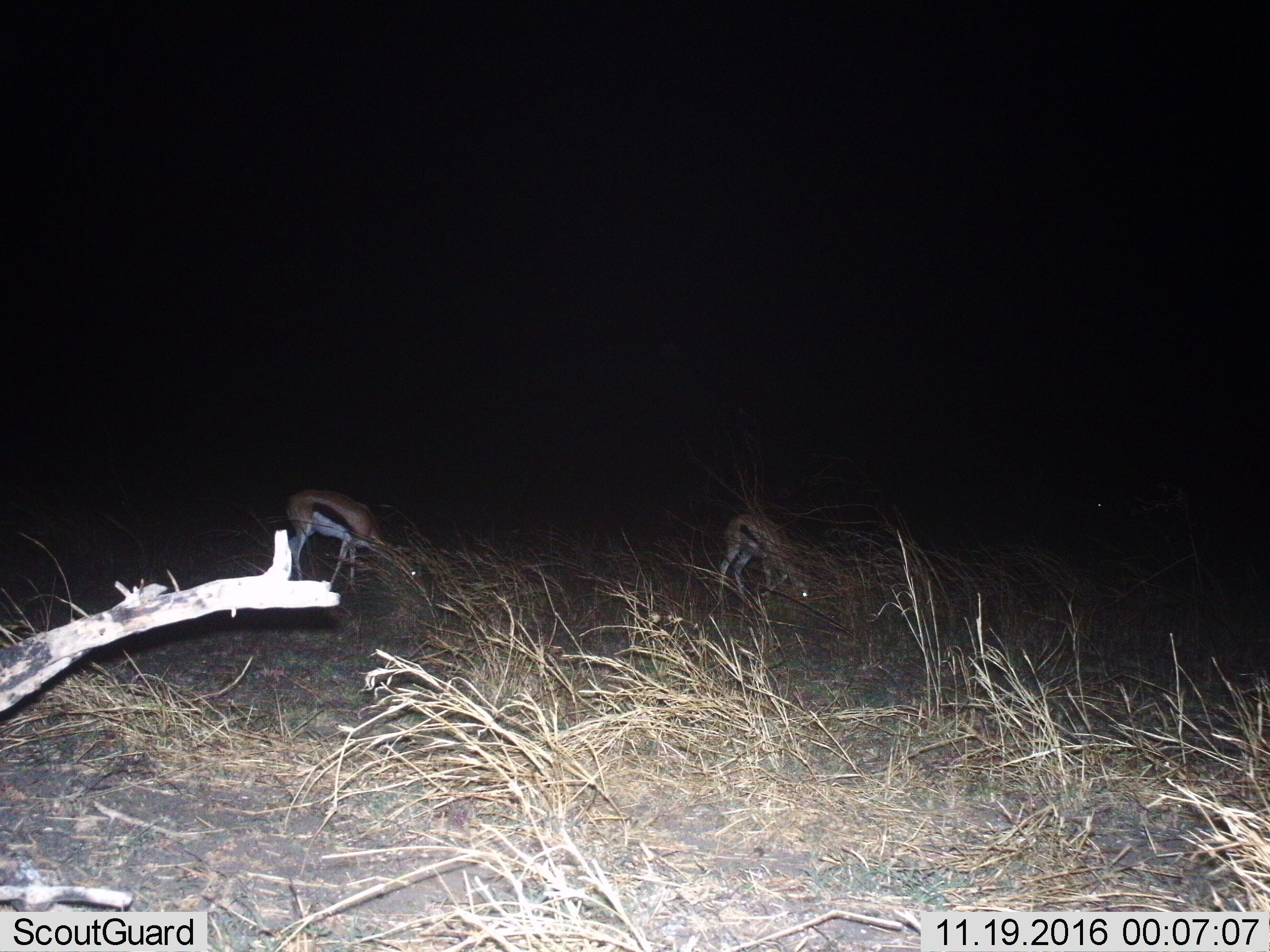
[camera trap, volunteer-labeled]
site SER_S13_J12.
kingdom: Animalia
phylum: Chordata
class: Mammalia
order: Artiodactyla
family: Bovidae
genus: Eudorcas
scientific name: Eudorcas thomsonii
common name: thomson's gazelle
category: gazellethomsons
Gazellethomsons (thomson's gazelle) (Eudorcas thomsonii), count 2. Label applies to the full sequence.